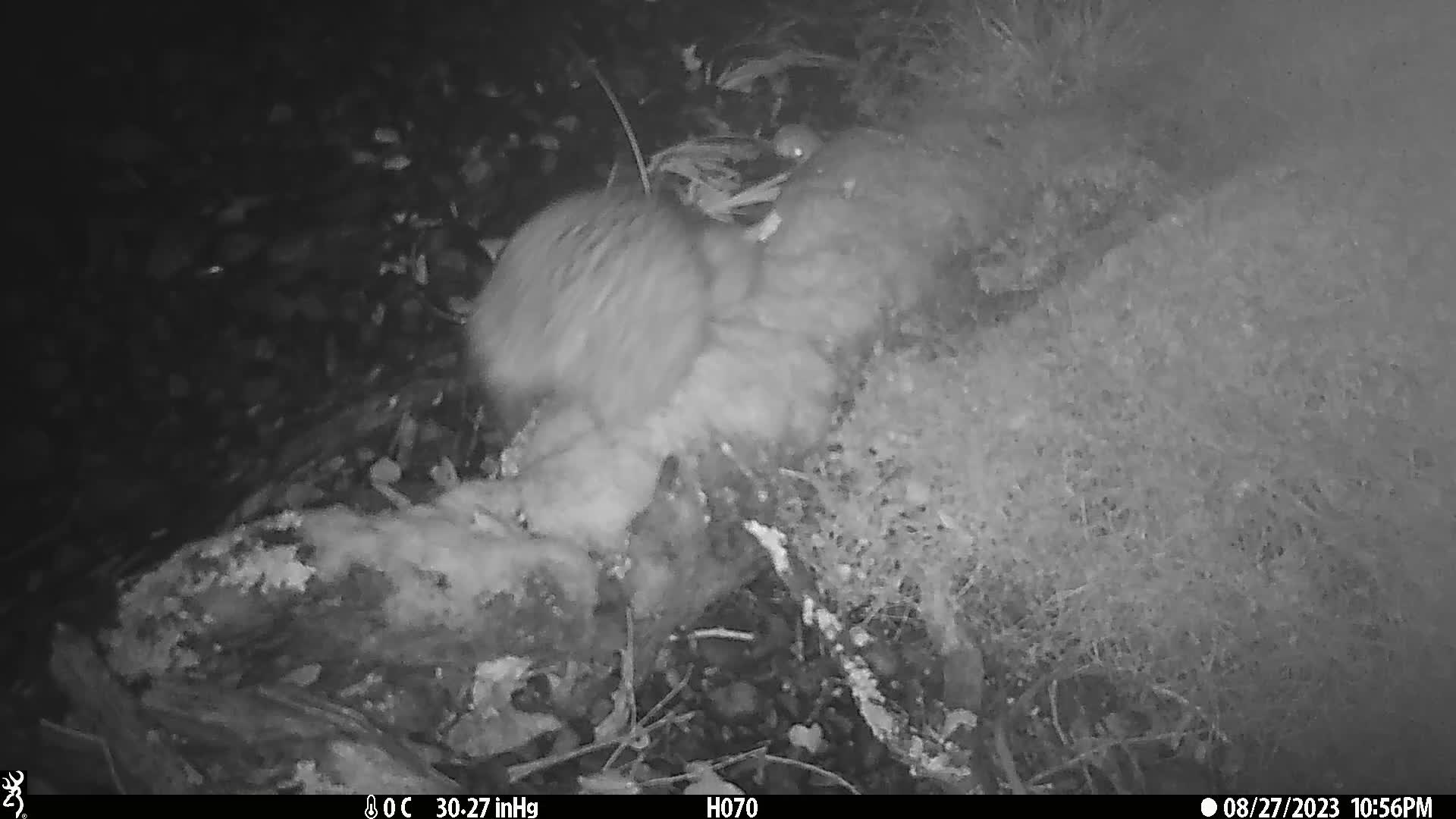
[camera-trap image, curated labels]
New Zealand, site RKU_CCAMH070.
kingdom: Animalia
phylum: Chordata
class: Aves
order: Apterygiformes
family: Apterygidae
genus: Apteryx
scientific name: Apteryx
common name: kiwi